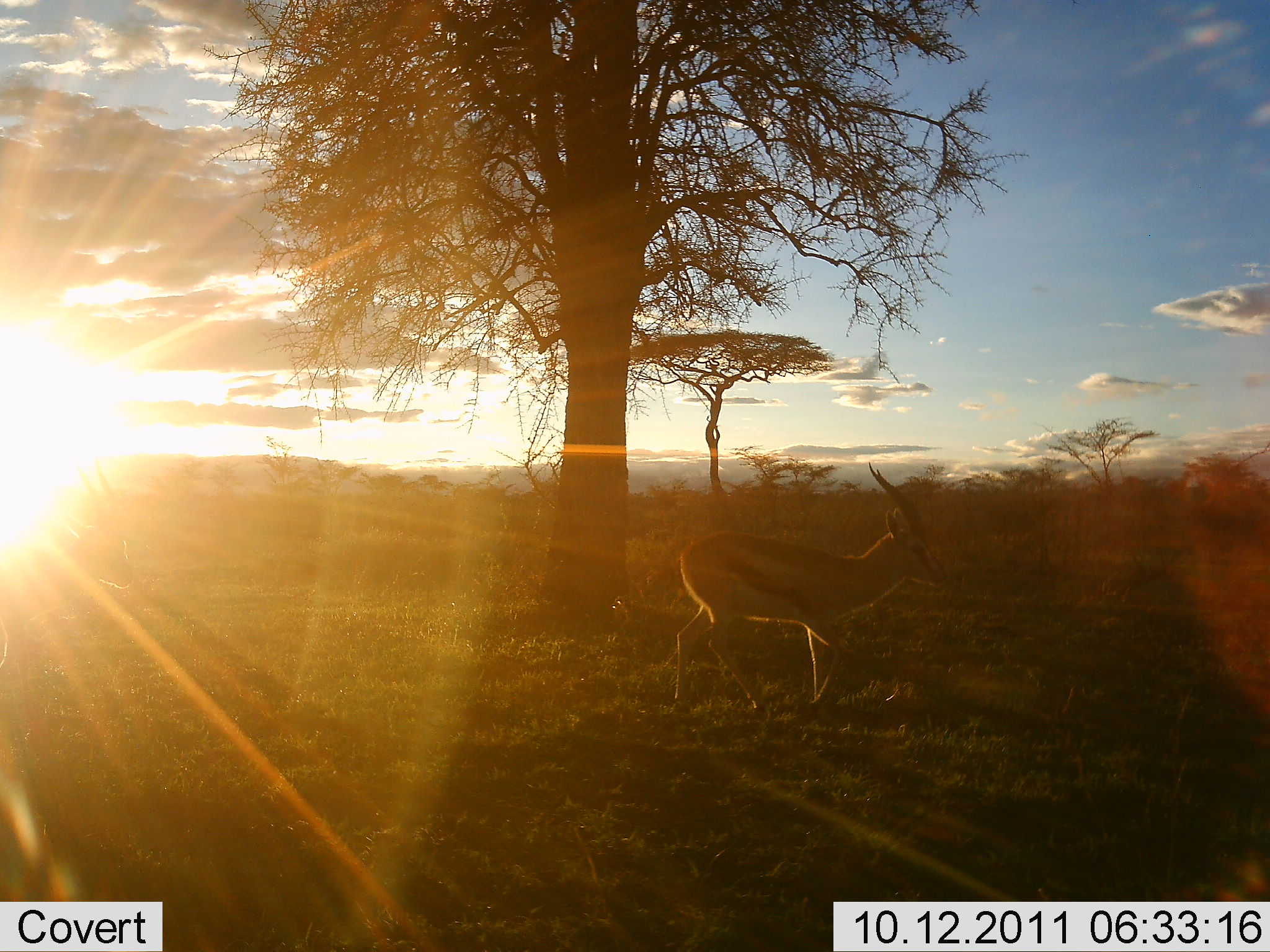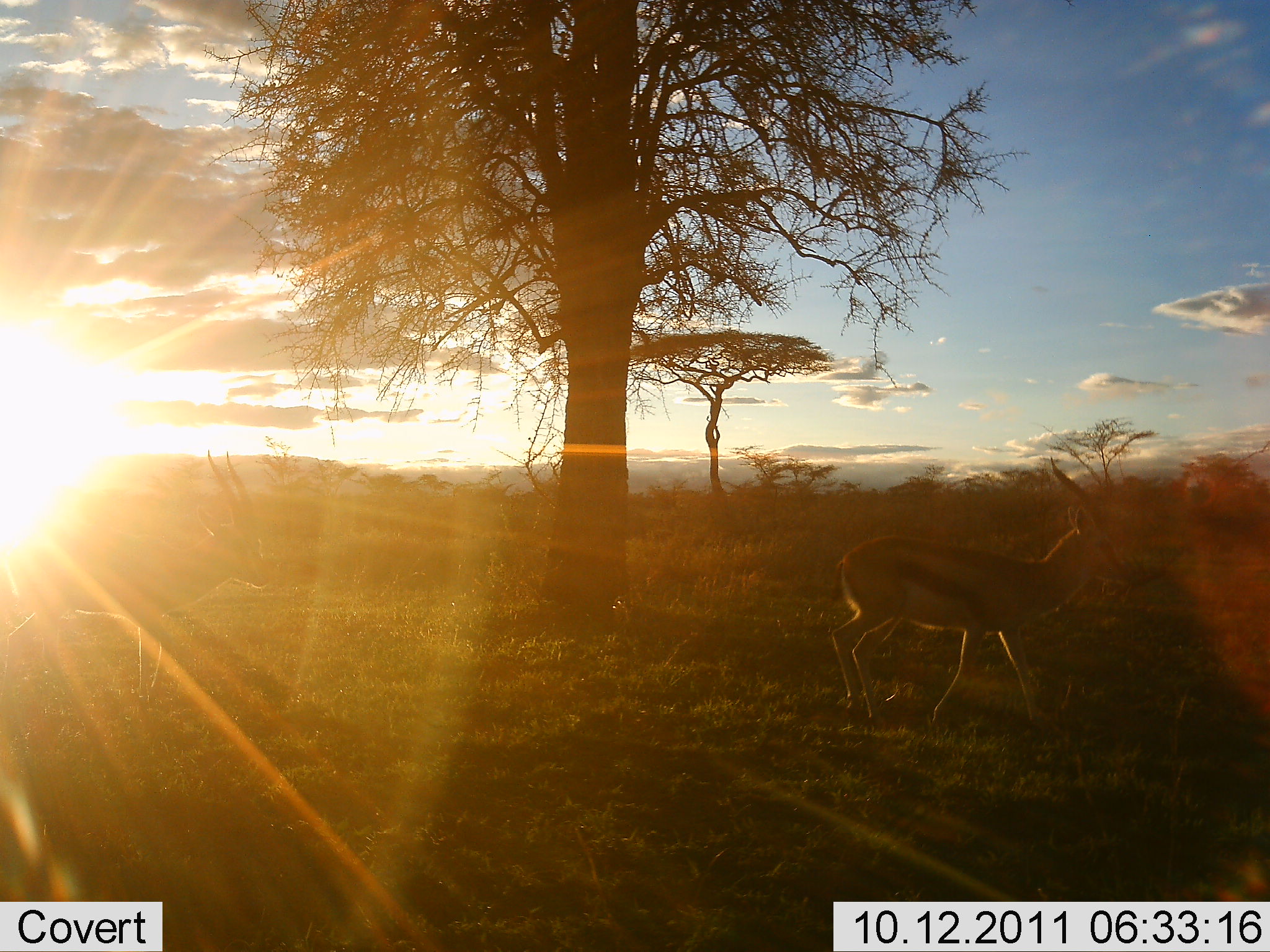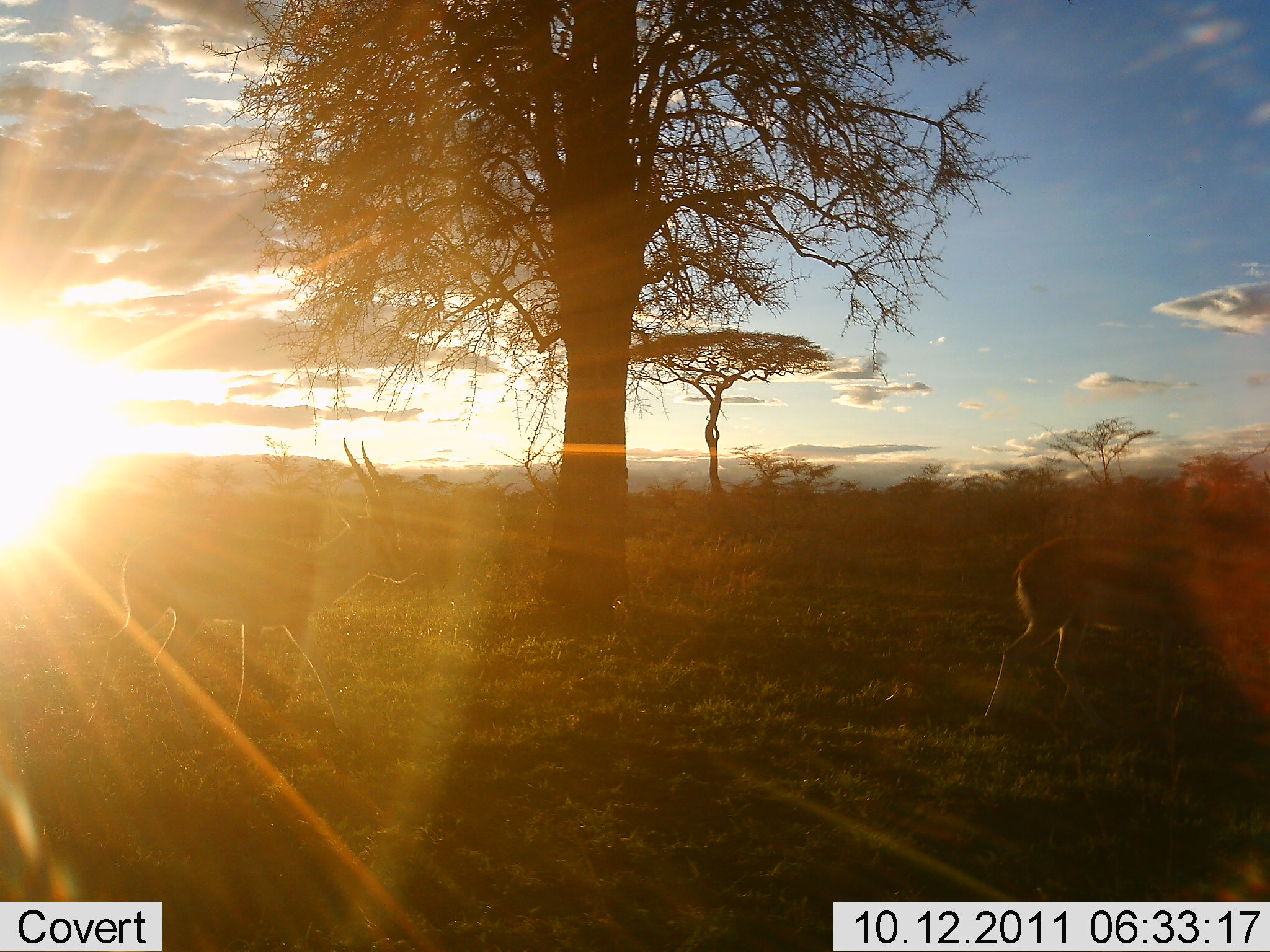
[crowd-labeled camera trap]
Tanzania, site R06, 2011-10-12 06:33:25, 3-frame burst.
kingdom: Animalia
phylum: Chordata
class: Mammalia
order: Artiodactyla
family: Bovidae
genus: Eudorcas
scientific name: Eudorcas thomsonii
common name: thomson's gazelle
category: gazellethomsons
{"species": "gazellethomsons (thomson's gazelle) (Eudorcas thomsonii)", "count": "2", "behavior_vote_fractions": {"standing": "8%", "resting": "0%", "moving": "100%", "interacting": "0%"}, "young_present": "0%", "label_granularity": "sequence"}